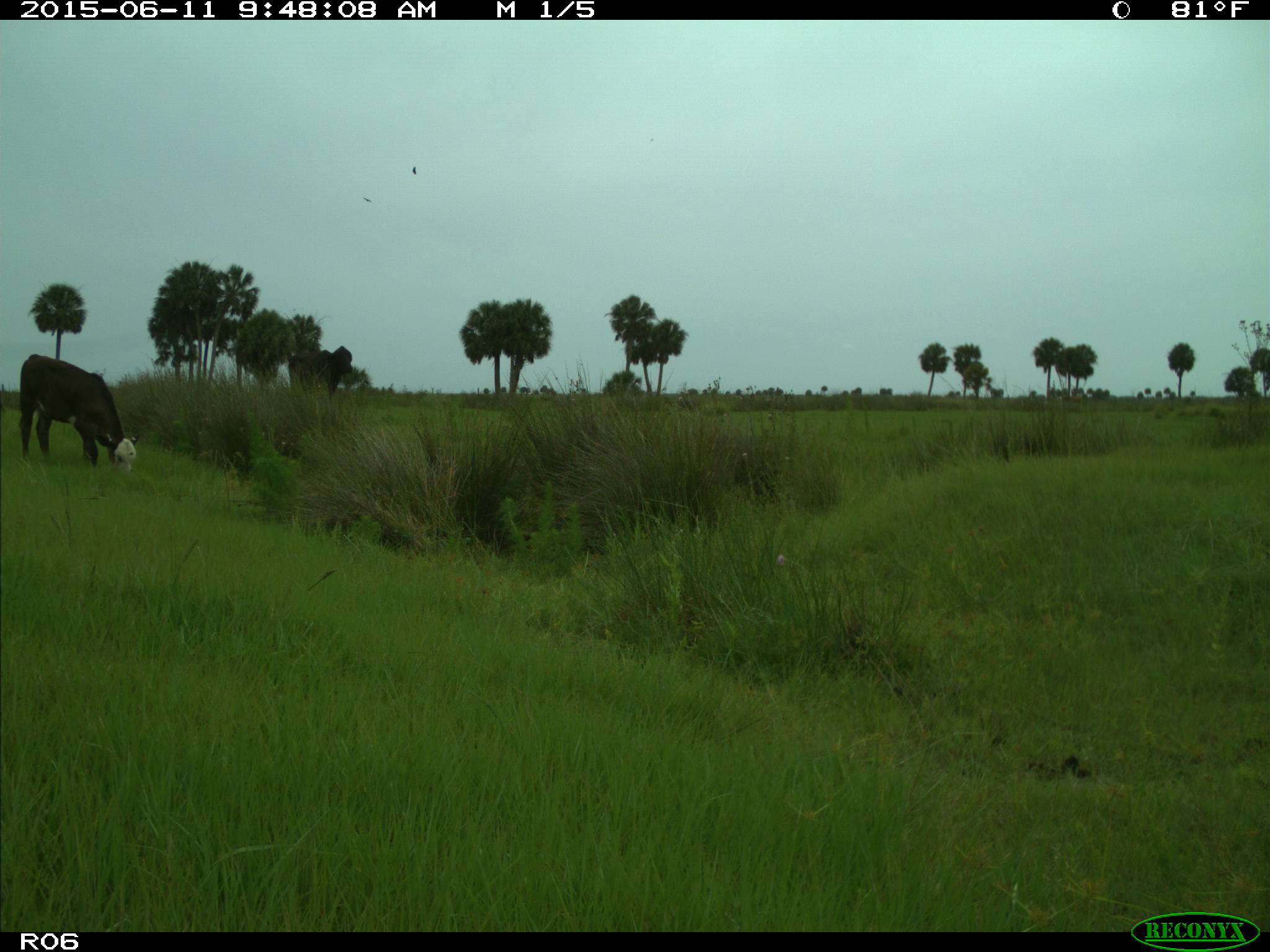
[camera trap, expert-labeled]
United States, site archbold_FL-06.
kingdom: Animalia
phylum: Chordata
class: Mammalia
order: Artiodactyla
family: Bovidae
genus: Bos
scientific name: Bos taurus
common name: domestic cow